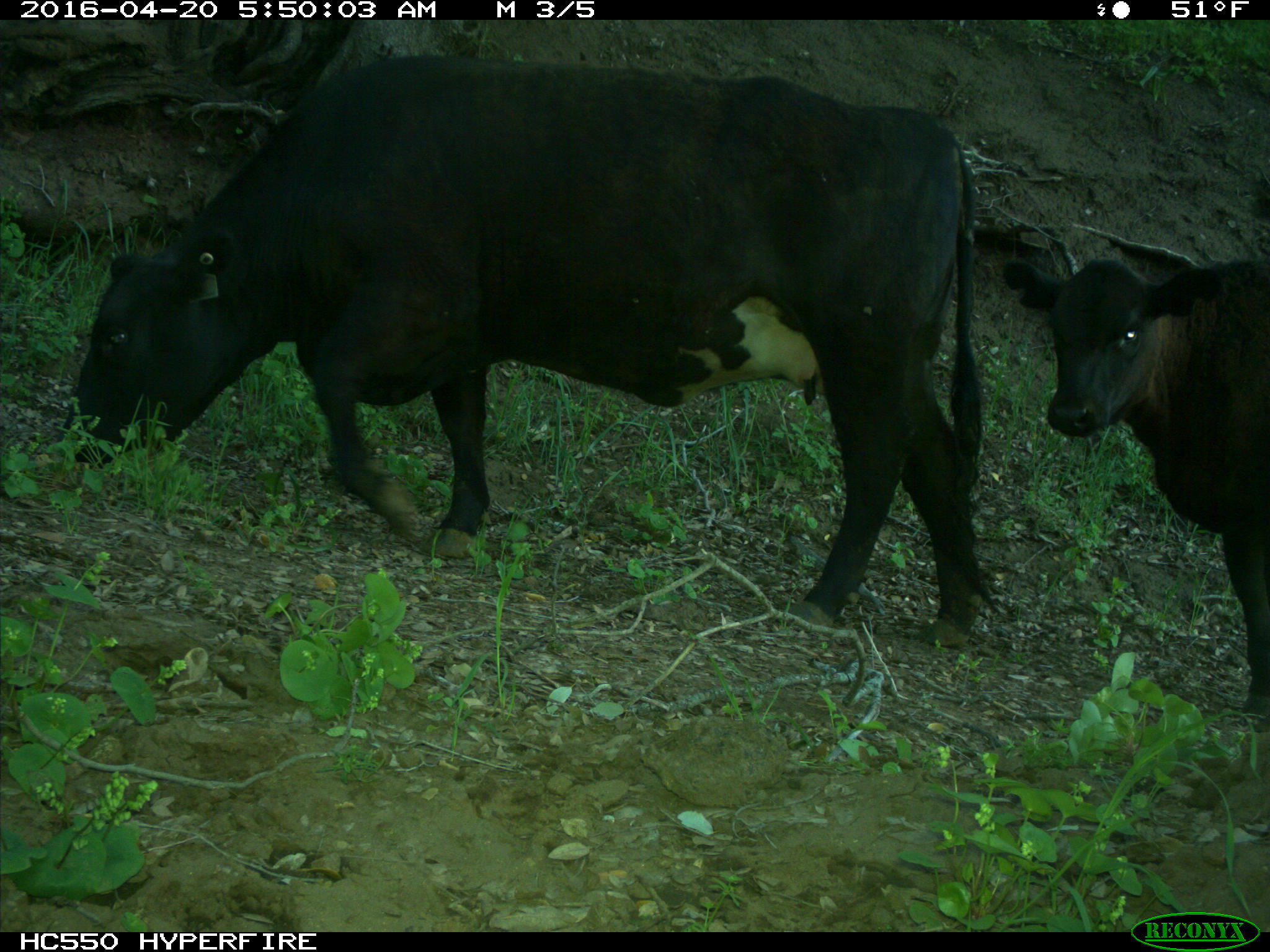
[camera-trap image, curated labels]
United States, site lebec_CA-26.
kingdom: Animalia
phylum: Chordata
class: Mammalia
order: Artiodactyla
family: Bovidae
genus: Bos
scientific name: Bos taurus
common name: domestic cow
Bos taurus (domestic cow).